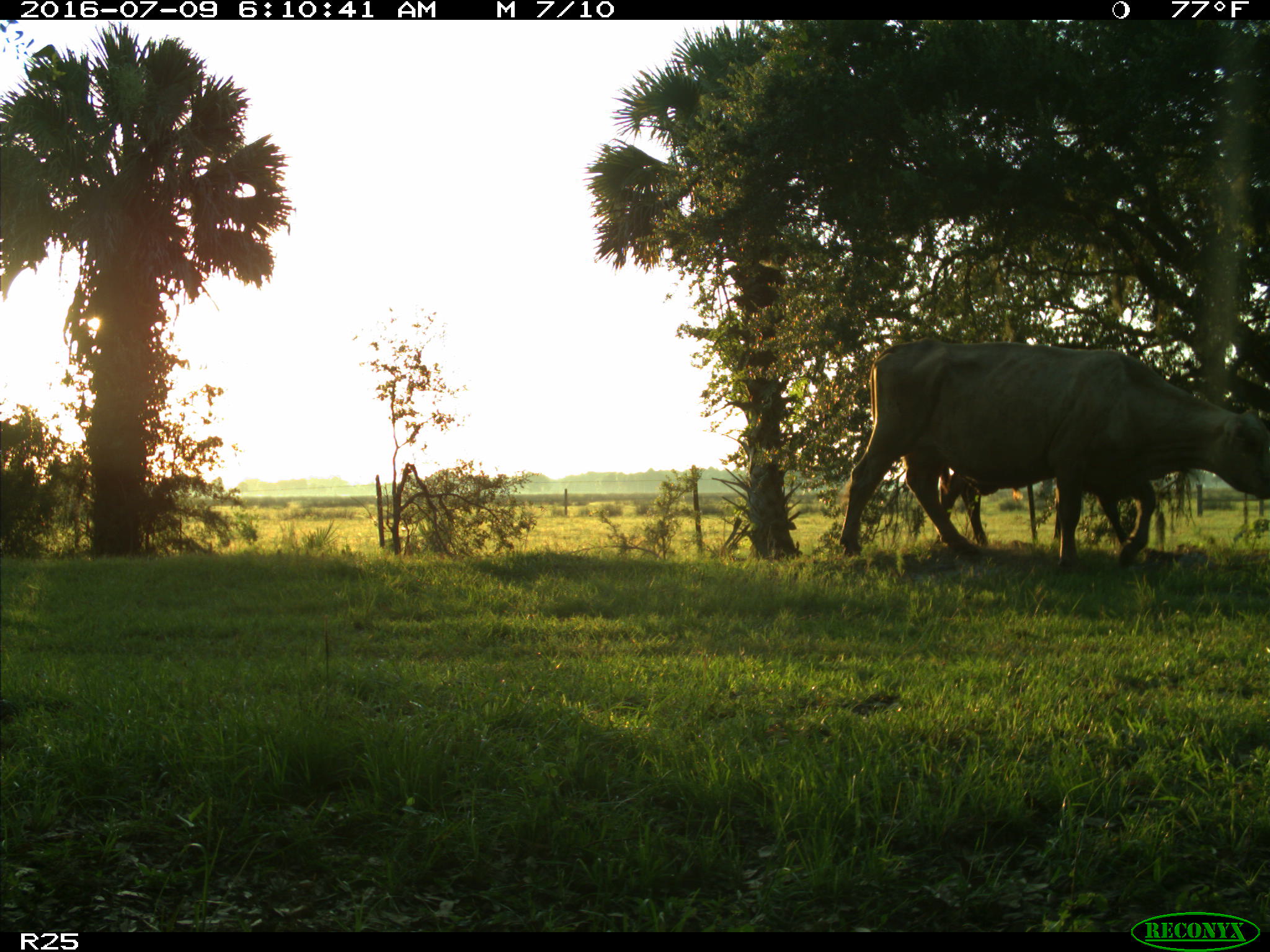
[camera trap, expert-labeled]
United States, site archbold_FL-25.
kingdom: Animalia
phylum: Chordata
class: Mammalia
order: Artiodactyla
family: Bovidae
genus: Bos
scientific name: Bos taurus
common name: domestic cow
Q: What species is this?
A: Bos taurus (domestic cow).